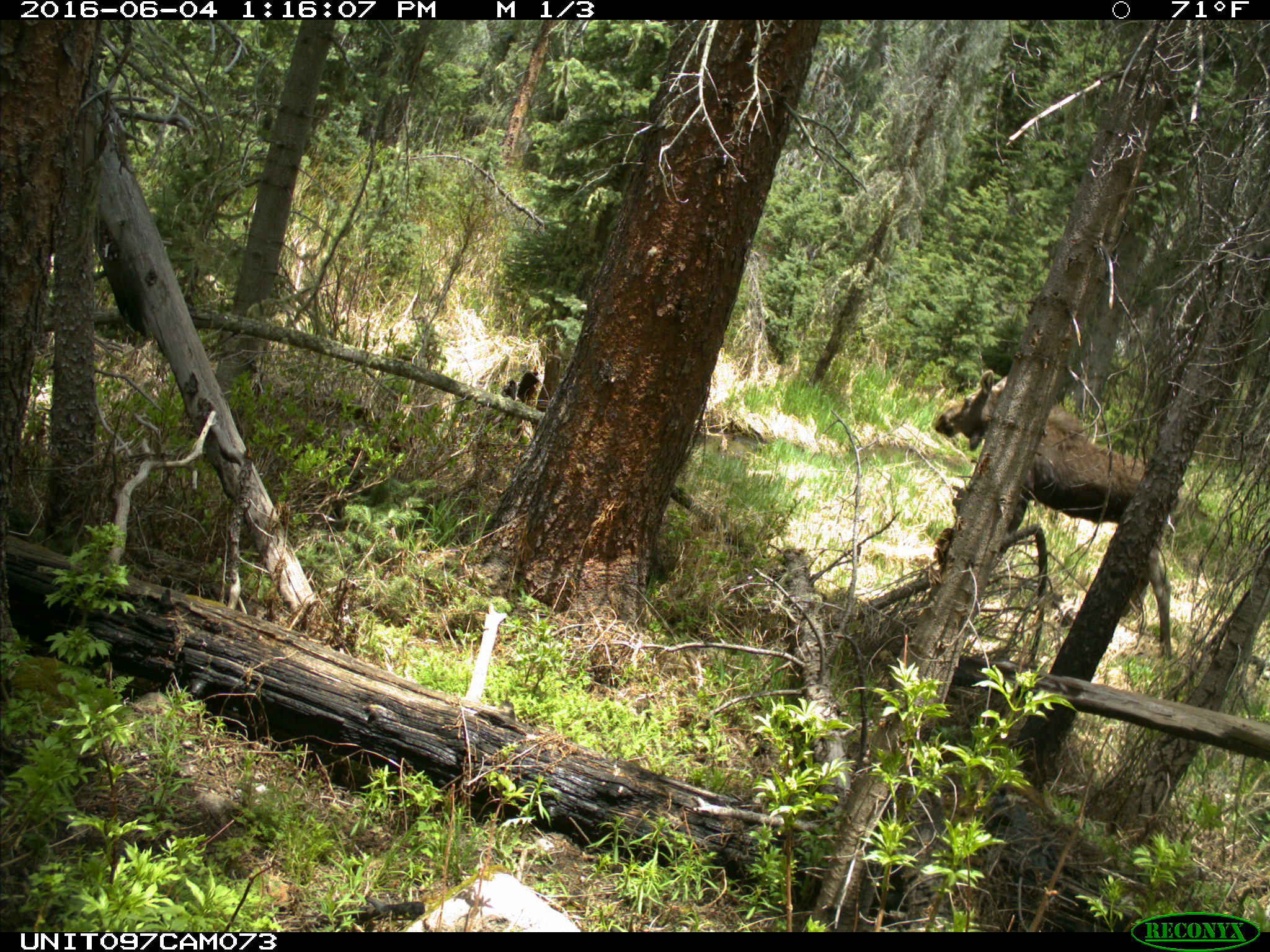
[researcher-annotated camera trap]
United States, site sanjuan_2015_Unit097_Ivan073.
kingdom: Animalia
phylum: Chordata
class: Mammalia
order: Artiodactyla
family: Cervidae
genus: Alces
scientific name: Alces alces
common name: moose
Alces alces (moose).